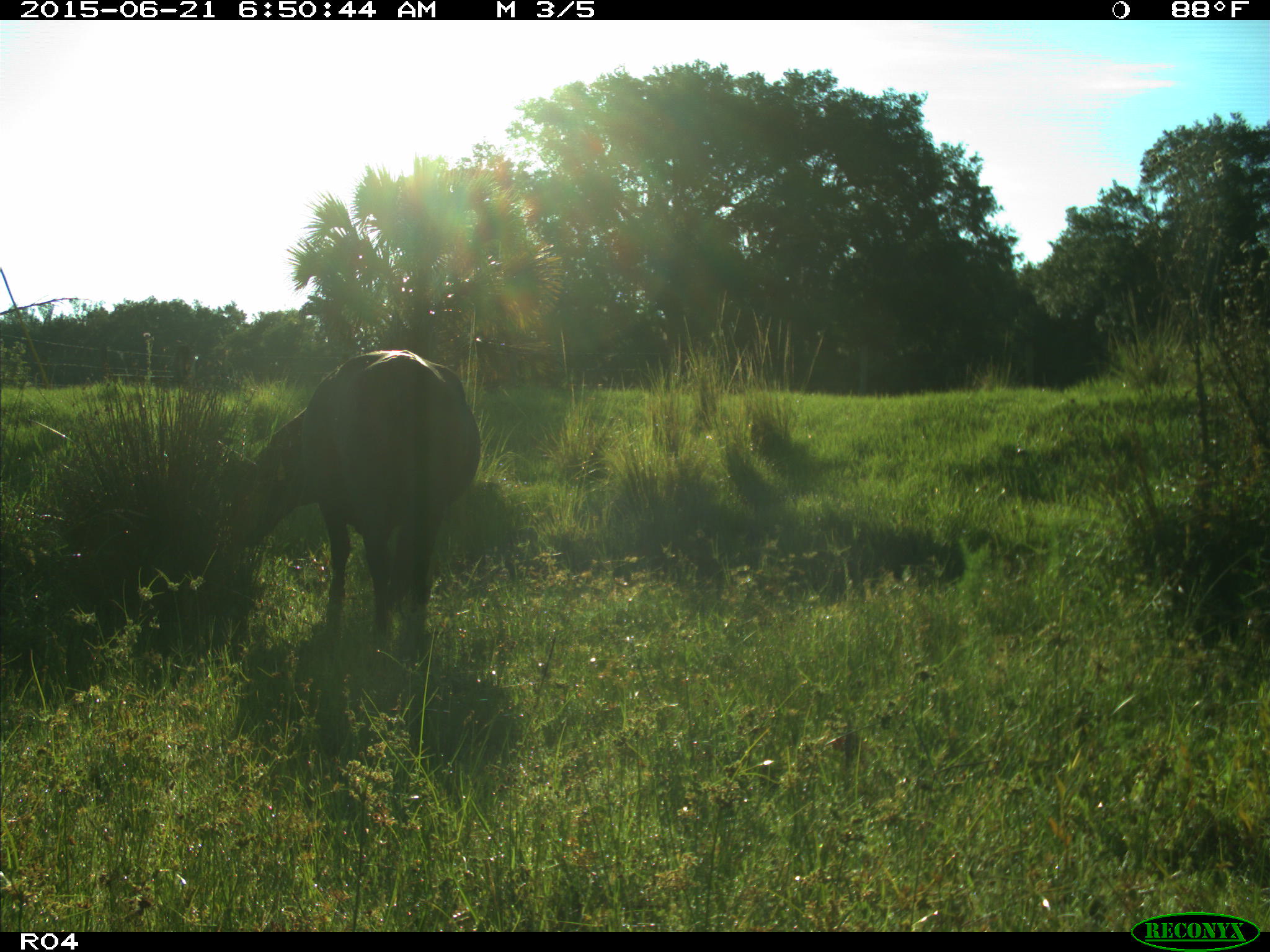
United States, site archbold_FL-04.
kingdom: Animalia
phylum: Chordata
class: Mammalia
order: Artiodactyla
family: Bovidae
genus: Bos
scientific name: Bos taurus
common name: domestic cow